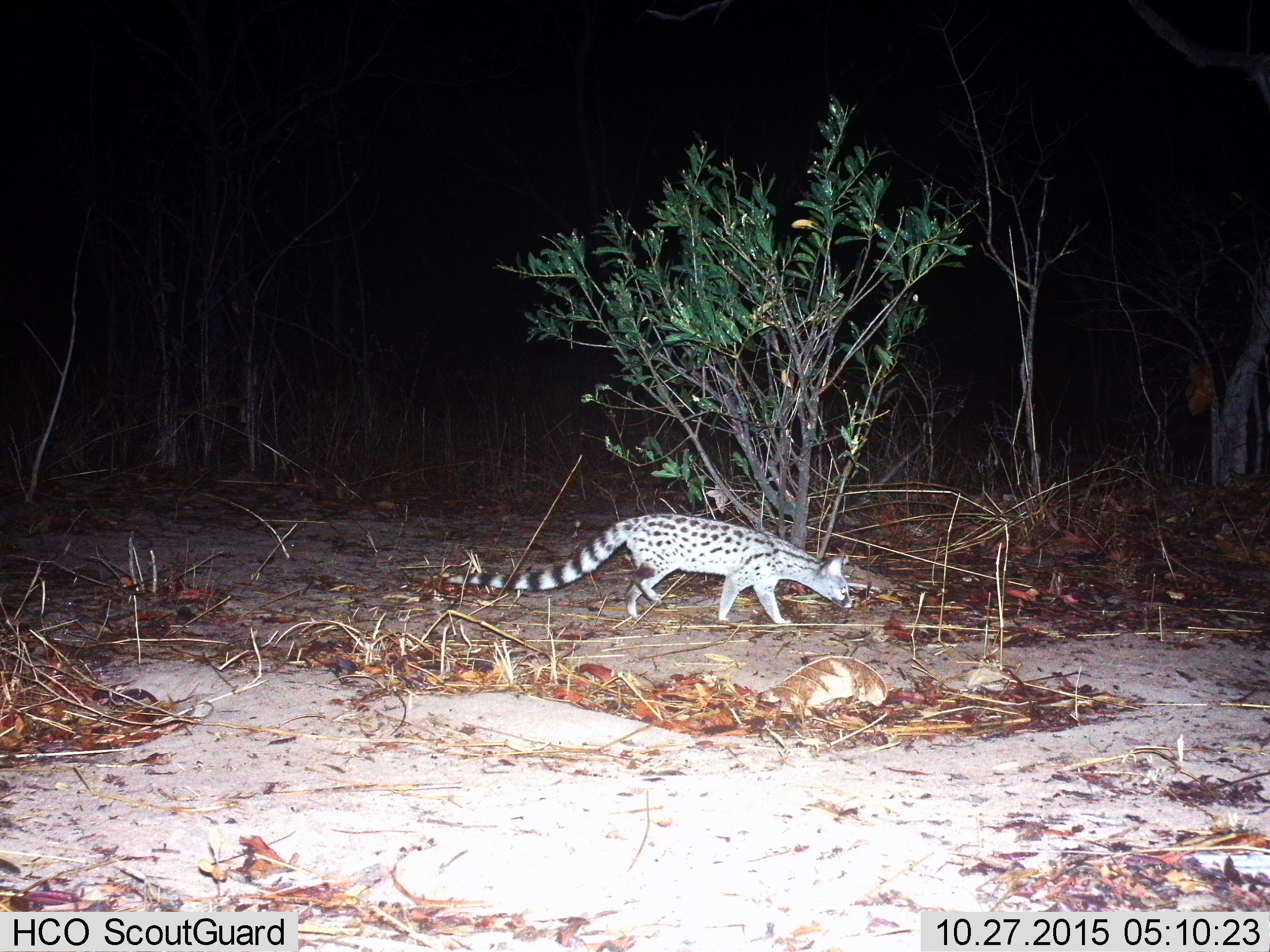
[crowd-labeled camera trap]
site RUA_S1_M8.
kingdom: Animalia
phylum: Chordata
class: Mammalia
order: Carnivora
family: Viverridae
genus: Genetta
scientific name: Genetta genetta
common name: small-spotted genet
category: genetcommonsmallspotted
Genetcommonsmallspotted (small-spotted genet) (Genetta genetta), count 1. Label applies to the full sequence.